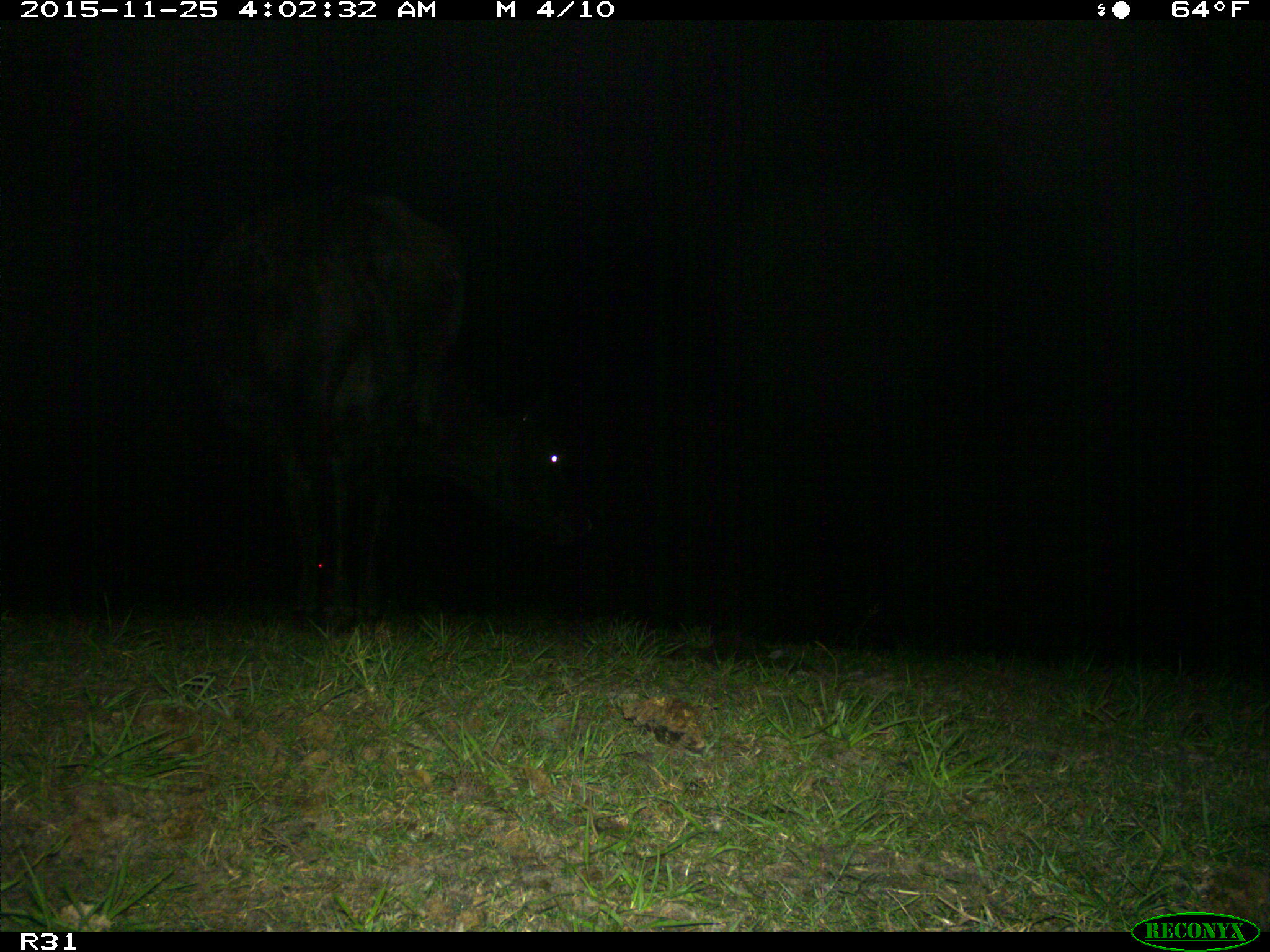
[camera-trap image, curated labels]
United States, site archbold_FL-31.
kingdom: Animalia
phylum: Chordata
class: Mammalia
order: Artiodactyla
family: Bovidae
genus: Bos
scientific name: Bos taurus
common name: domestic cow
Bos taurus (domestic cow).